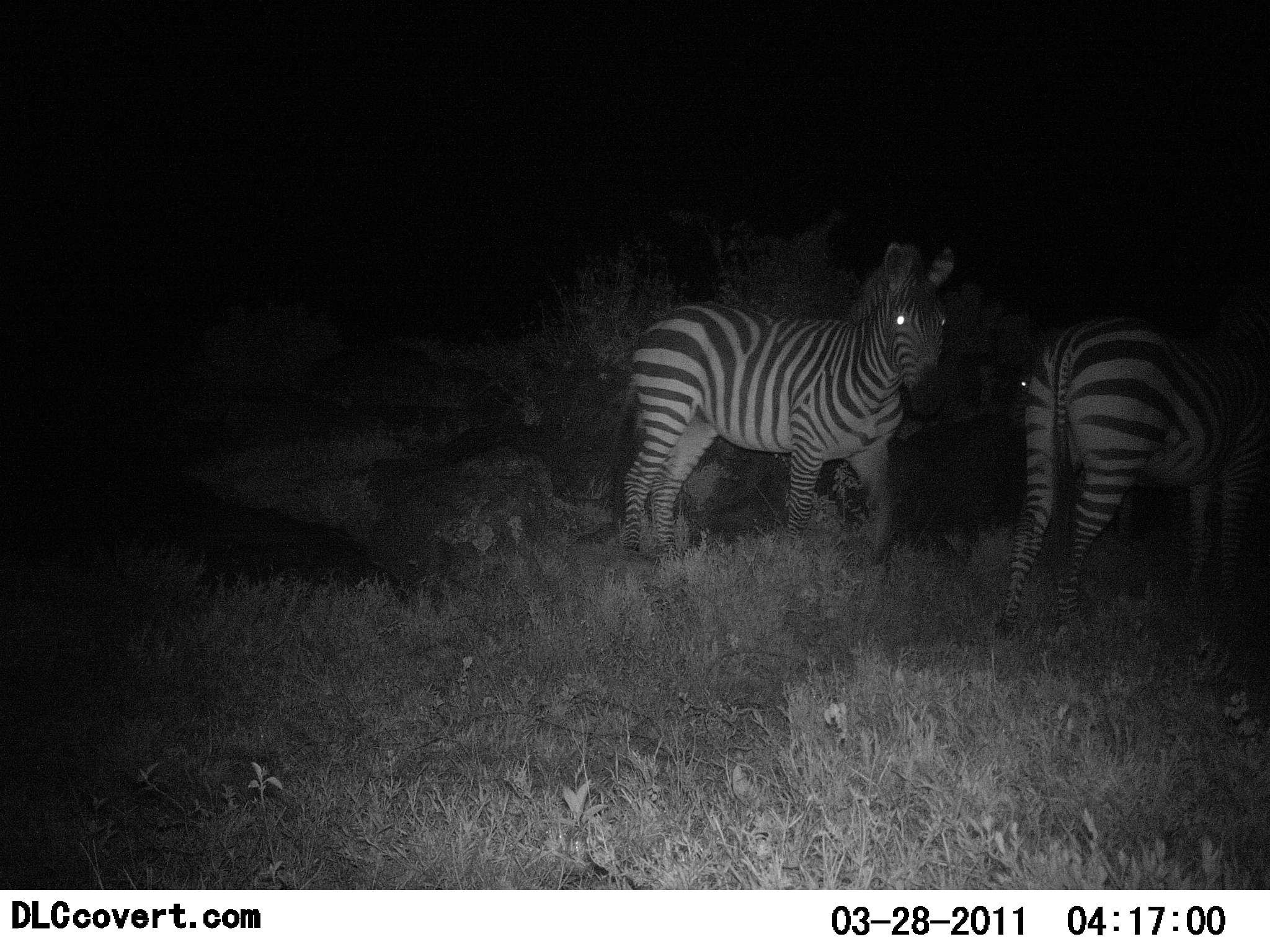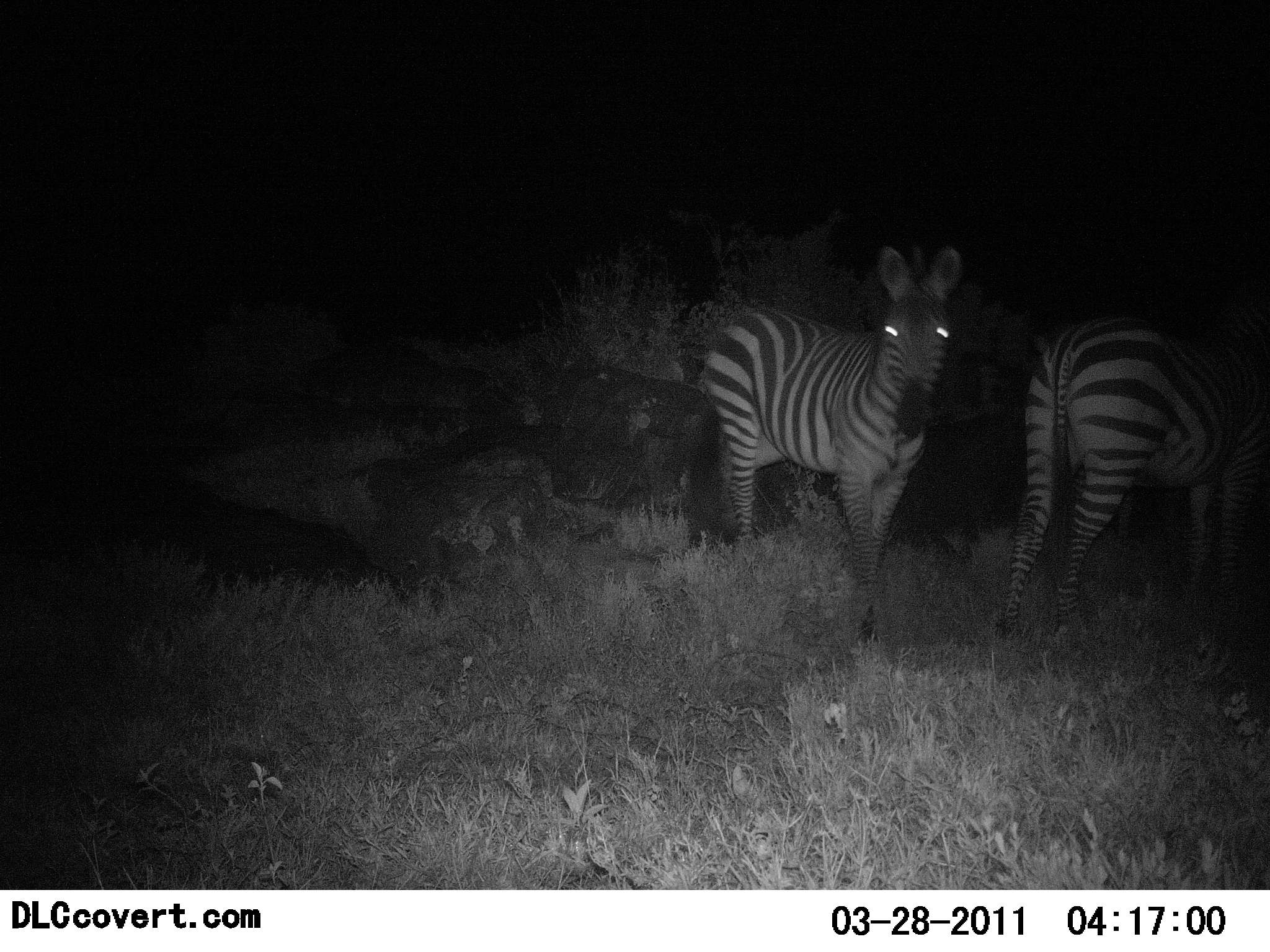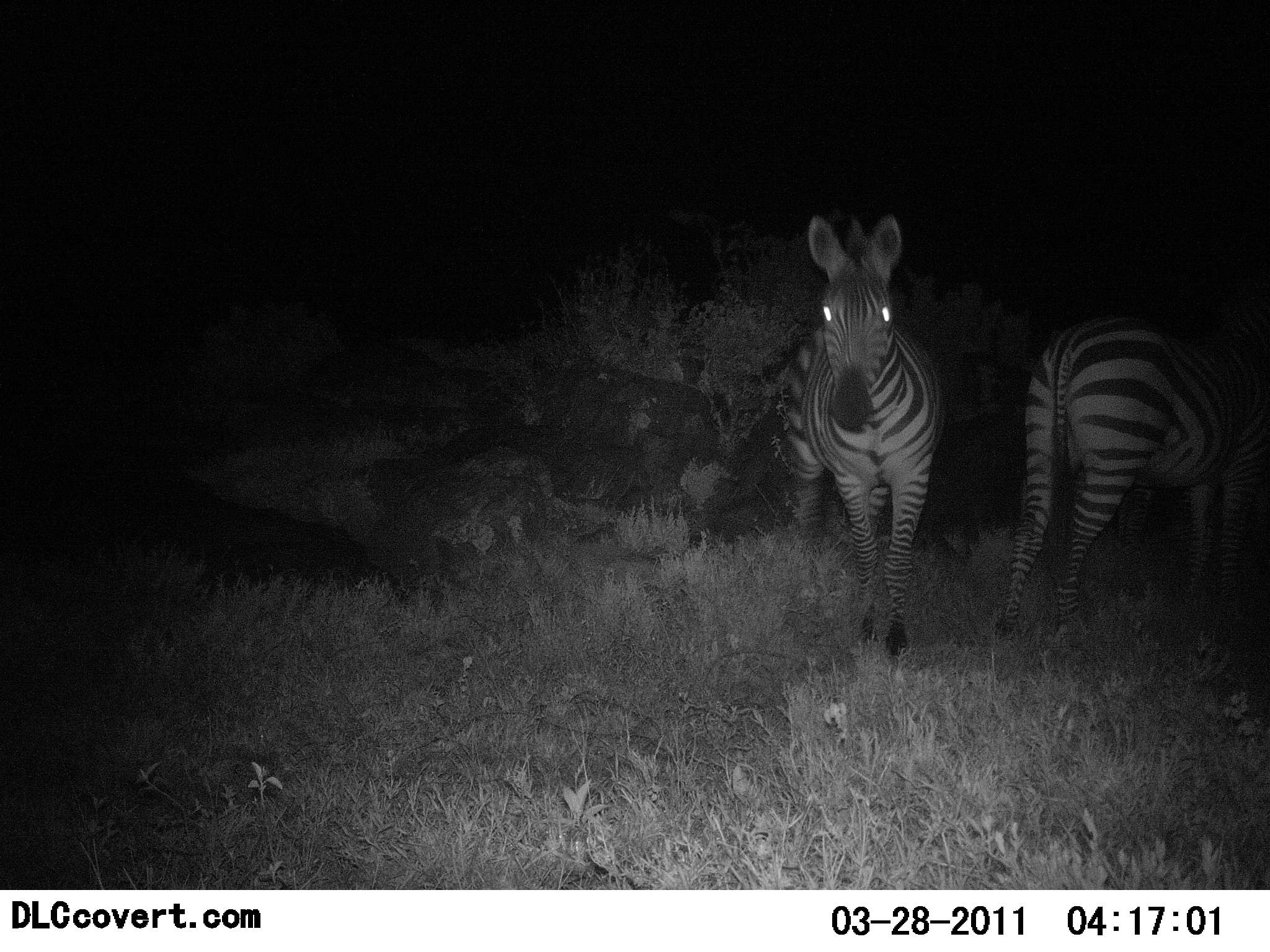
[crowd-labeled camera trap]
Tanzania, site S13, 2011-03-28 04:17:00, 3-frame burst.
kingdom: Animalia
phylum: Chordata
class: Mammalia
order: Perissodactyla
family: Equidae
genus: Equus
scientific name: Equus quagga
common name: plains zebra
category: zebra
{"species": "zebra (plains zebra) (Equus quagga)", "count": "2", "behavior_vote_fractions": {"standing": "77%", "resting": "0%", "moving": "46%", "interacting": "0%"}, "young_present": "0%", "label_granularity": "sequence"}